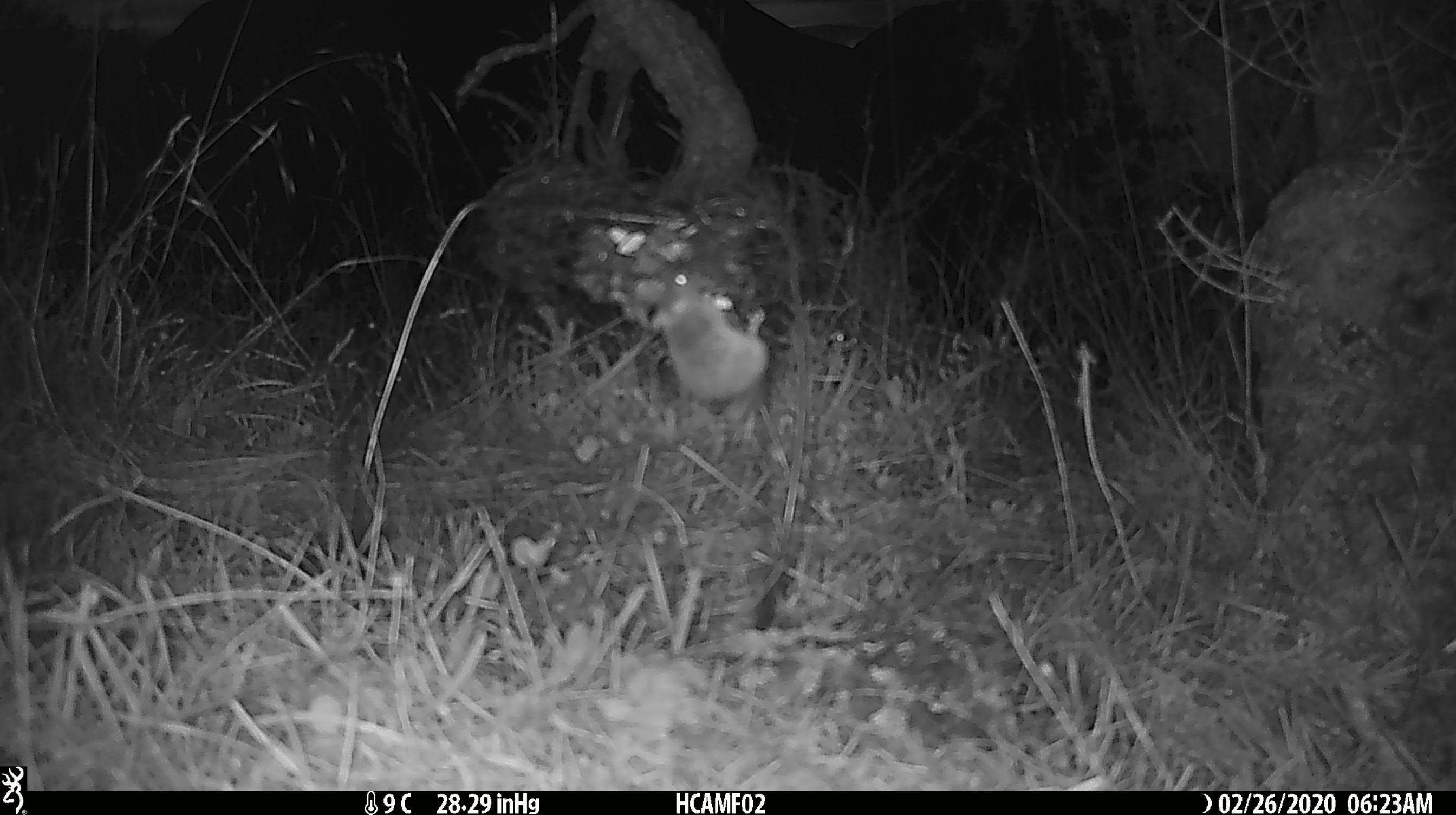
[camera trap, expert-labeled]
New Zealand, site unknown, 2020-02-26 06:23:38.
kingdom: Animalia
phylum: Chordata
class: Mammalia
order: Rodentia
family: Muridae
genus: Mus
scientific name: Mus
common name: mouse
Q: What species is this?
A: Mouse (Mus).